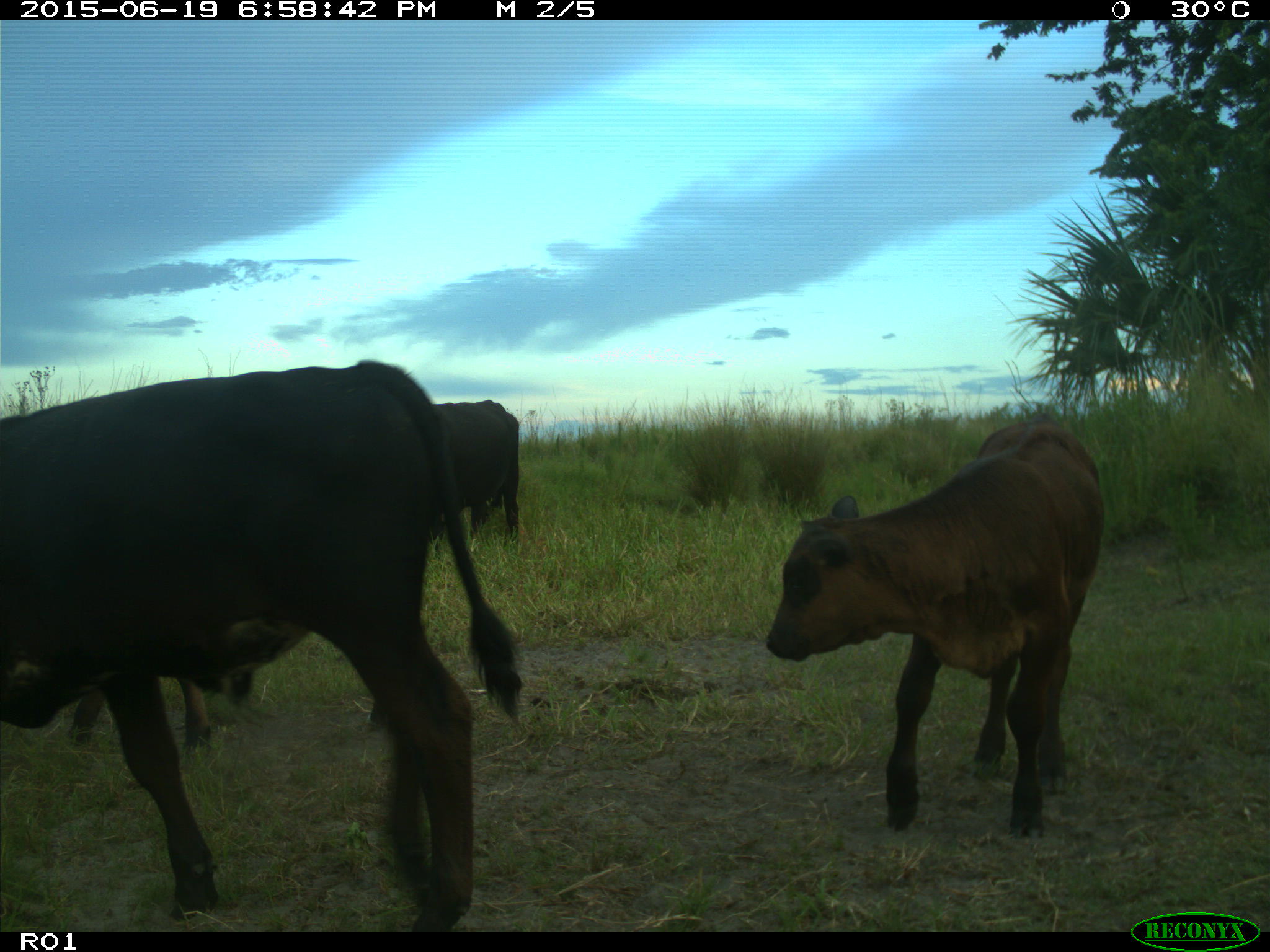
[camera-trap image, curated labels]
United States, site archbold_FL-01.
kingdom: Animalia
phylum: Chordata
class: Mammalia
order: Artiodactyla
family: Bovidae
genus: Bos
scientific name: Bos taurus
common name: domestic cow